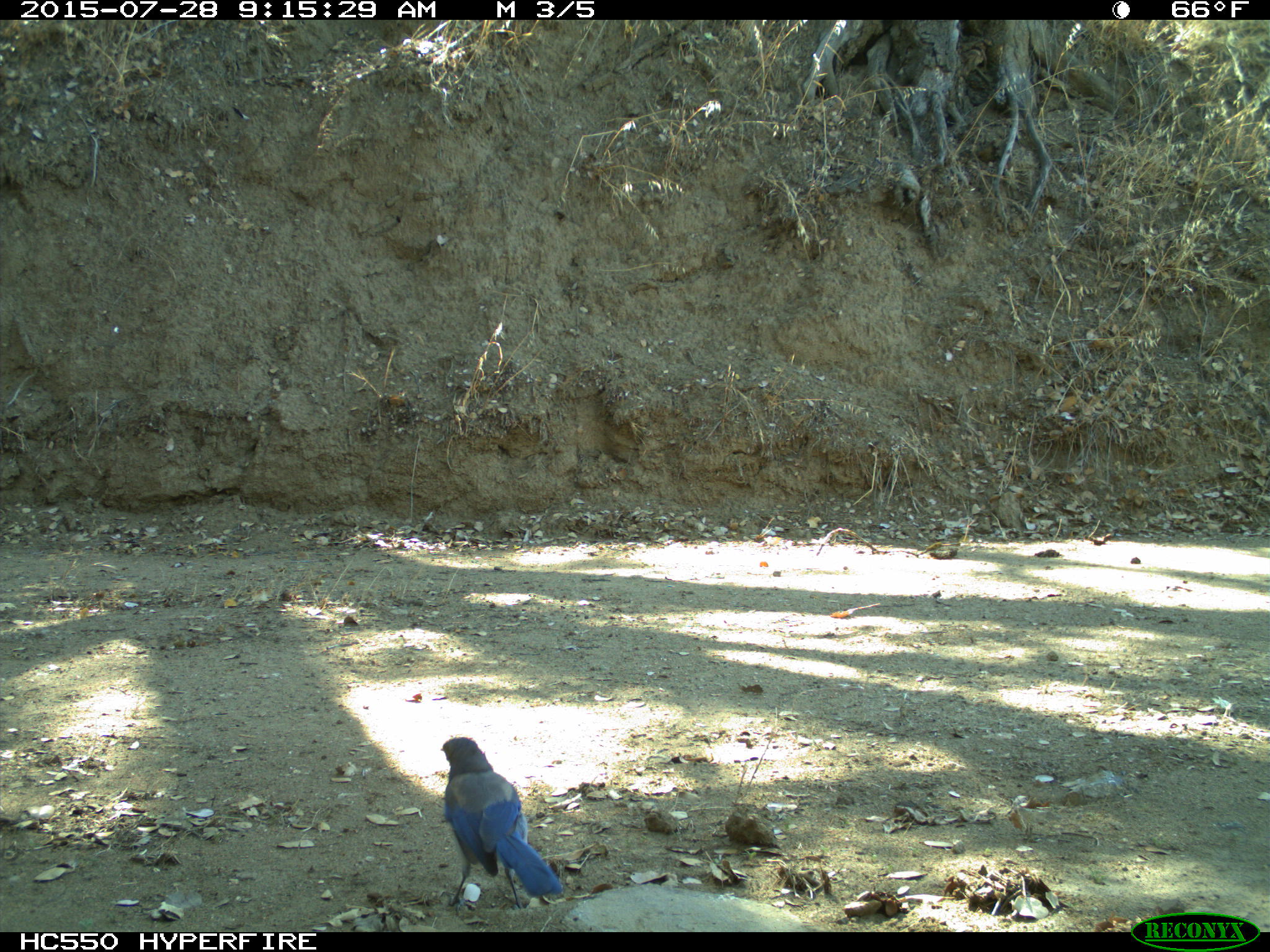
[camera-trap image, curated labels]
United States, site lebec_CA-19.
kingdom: Animalia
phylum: Chordata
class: Aves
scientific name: Aves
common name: birds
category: unidentified bird